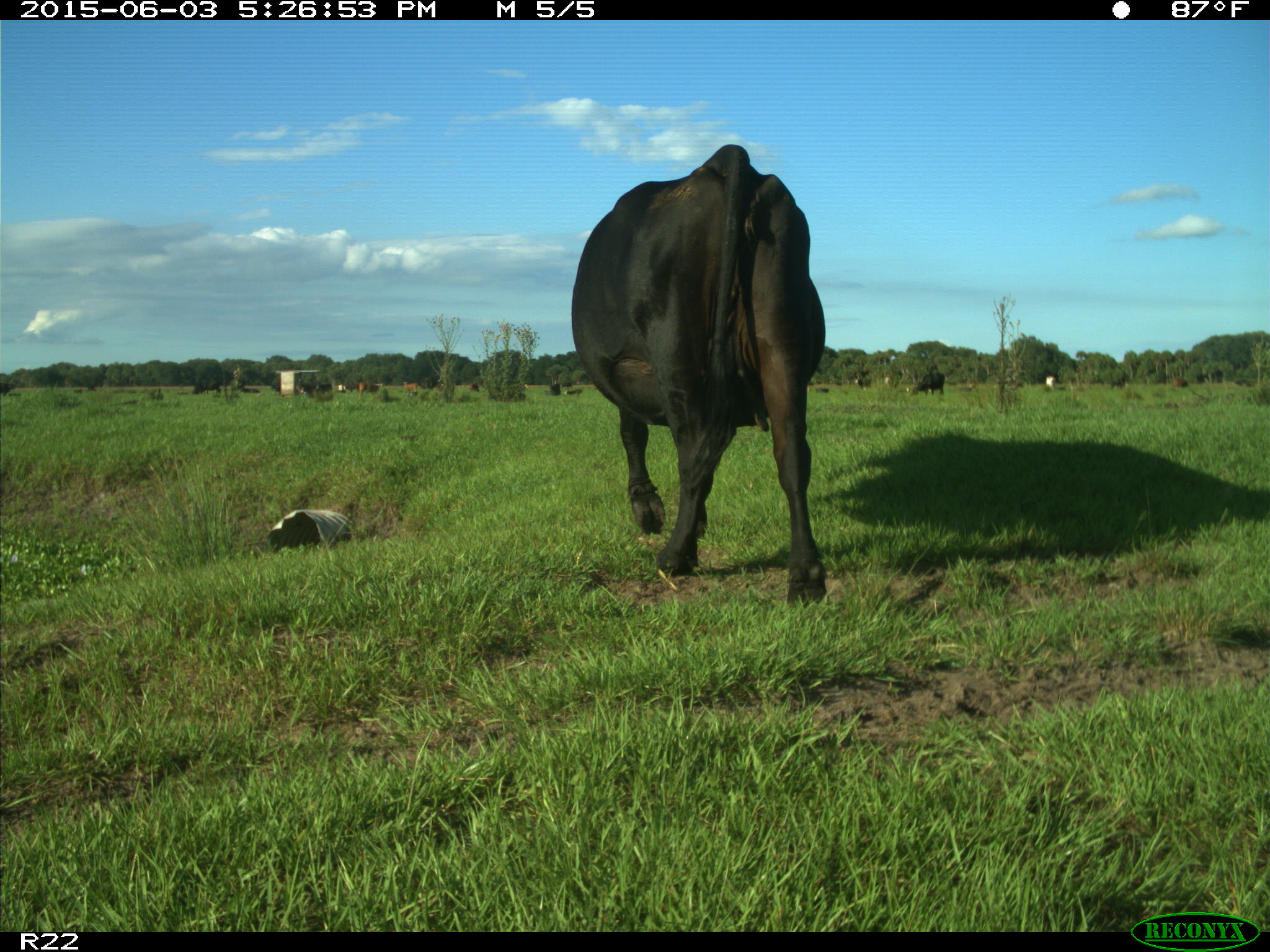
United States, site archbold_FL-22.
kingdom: Animalia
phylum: Chordata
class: Mammalia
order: Artiodactyla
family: Bovidae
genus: Bos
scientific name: Bos taurus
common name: domestic cow